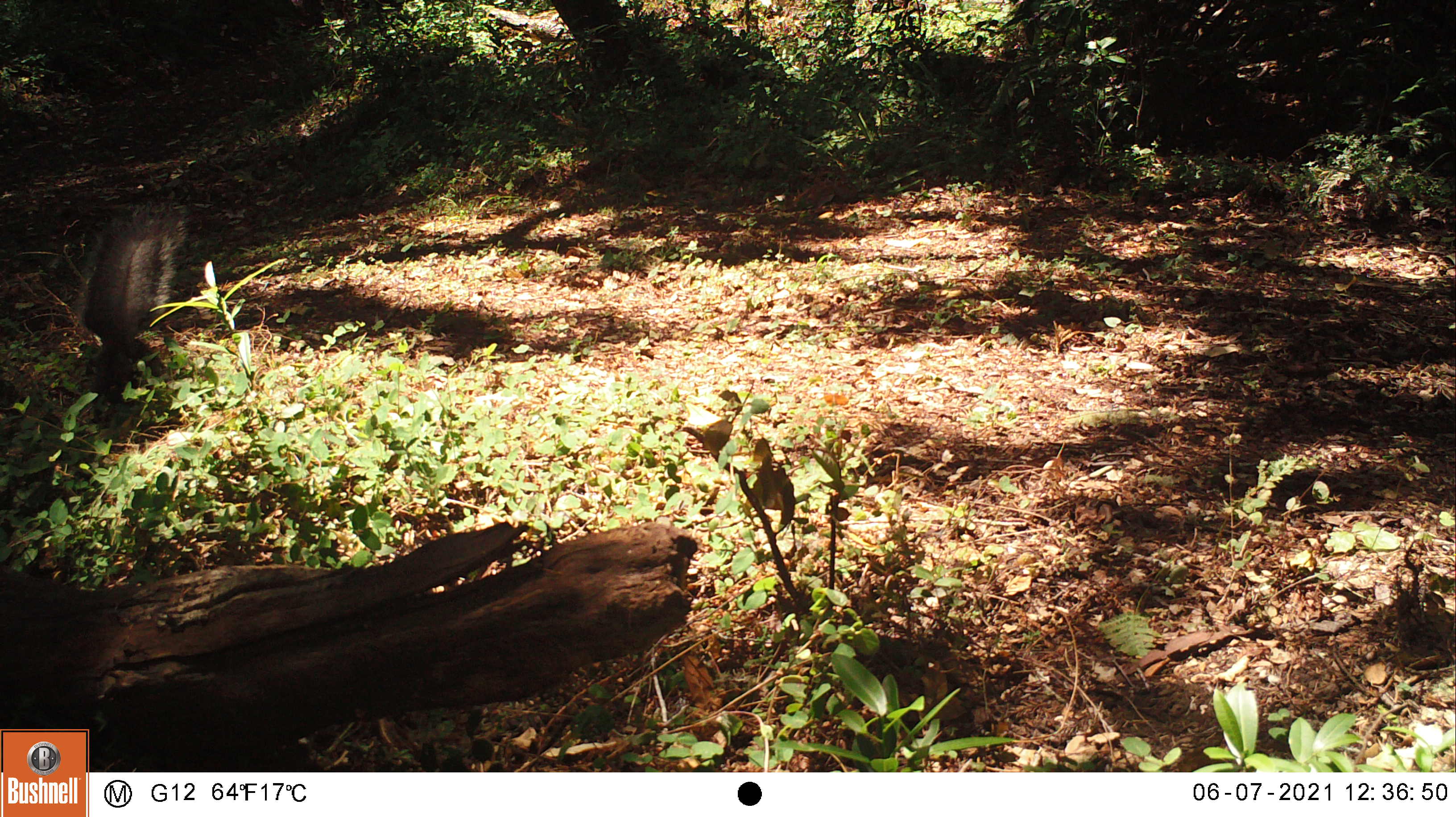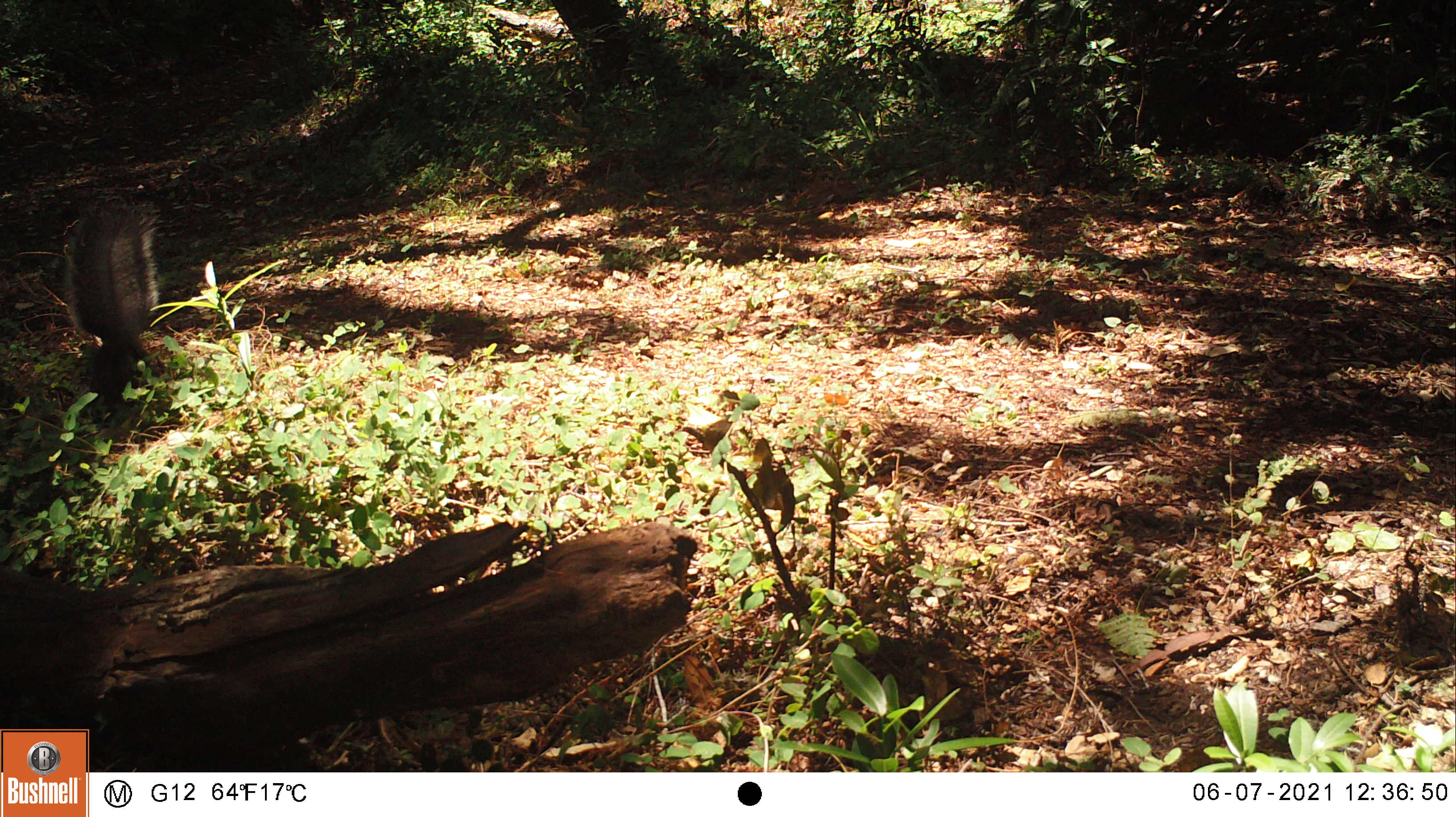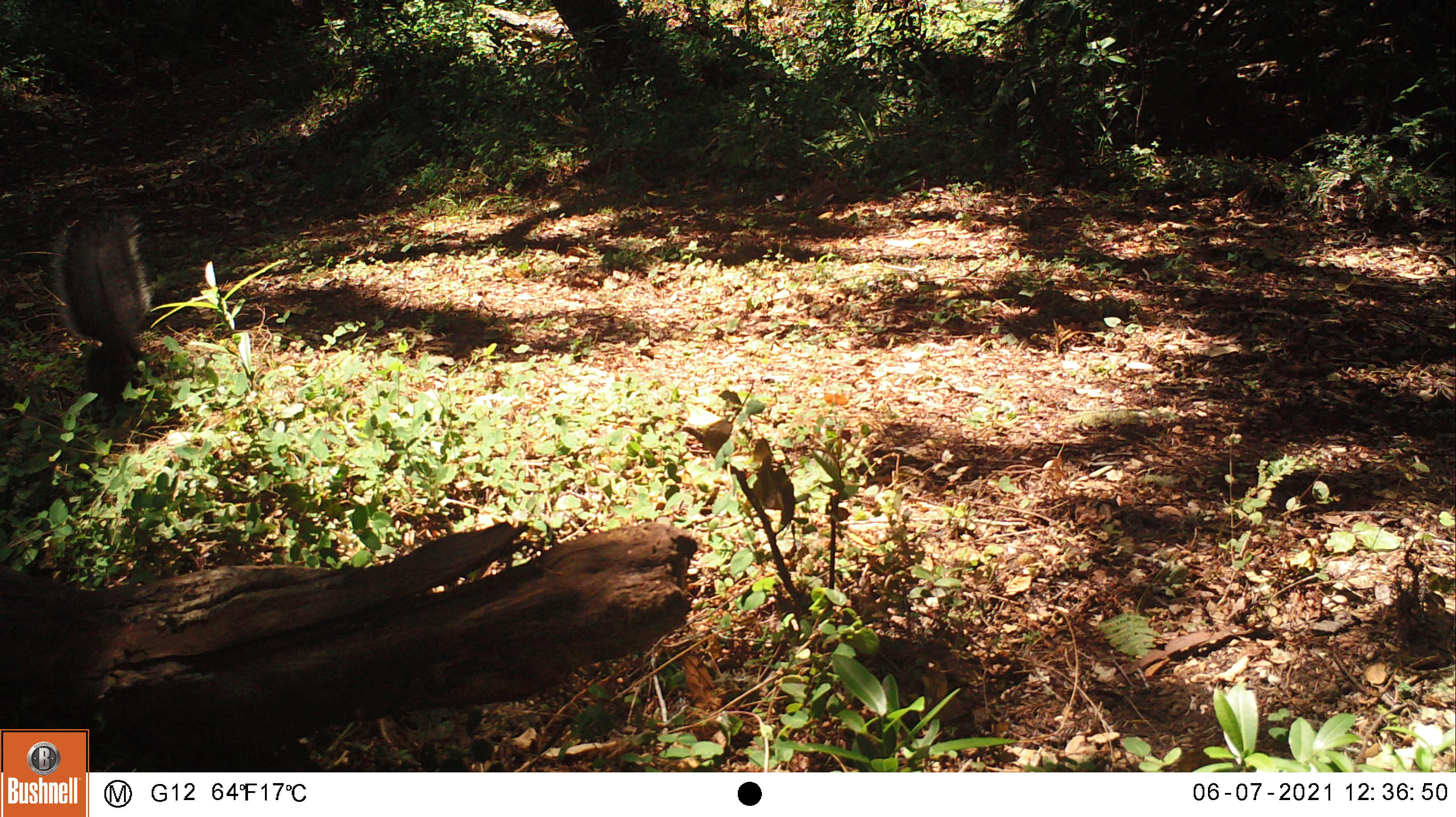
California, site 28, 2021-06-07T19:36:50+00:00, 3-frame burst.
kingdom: Animalia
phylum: Chordata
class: Mammalia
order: Rodentia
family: Sciuridae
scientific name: Sciuridae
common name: squirrel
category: unknown squirrel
Unknown squirrel (squirrel) (Sciuridae).